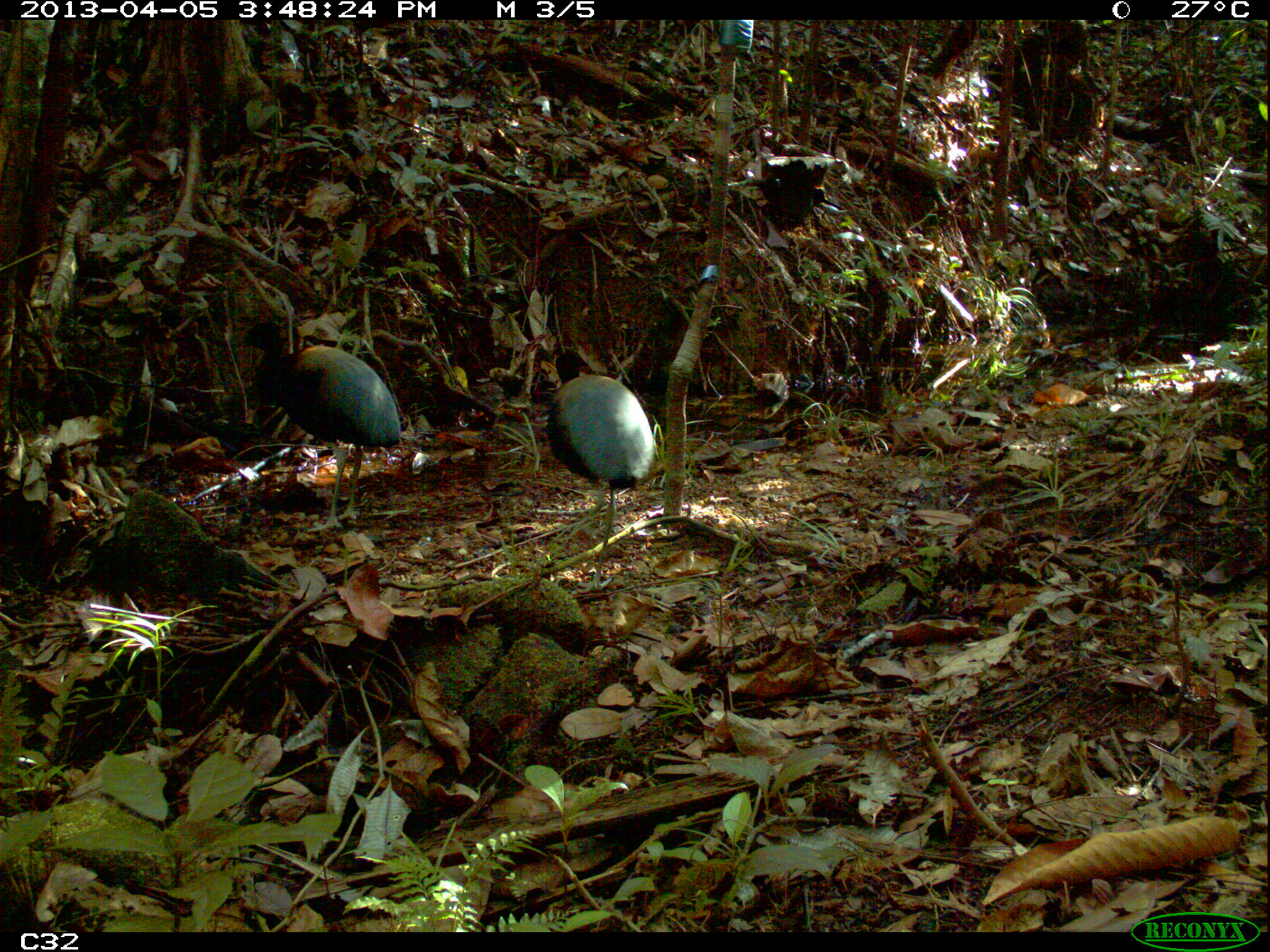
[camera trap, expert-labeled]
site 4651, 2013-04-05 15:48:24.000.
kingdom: Animalia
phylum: Chordata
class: Aves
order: Gruiformes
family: Psophiidae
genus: Psophia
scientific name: Psophia crepitans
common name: gray-winged trumpeter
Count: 2.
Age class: adult.